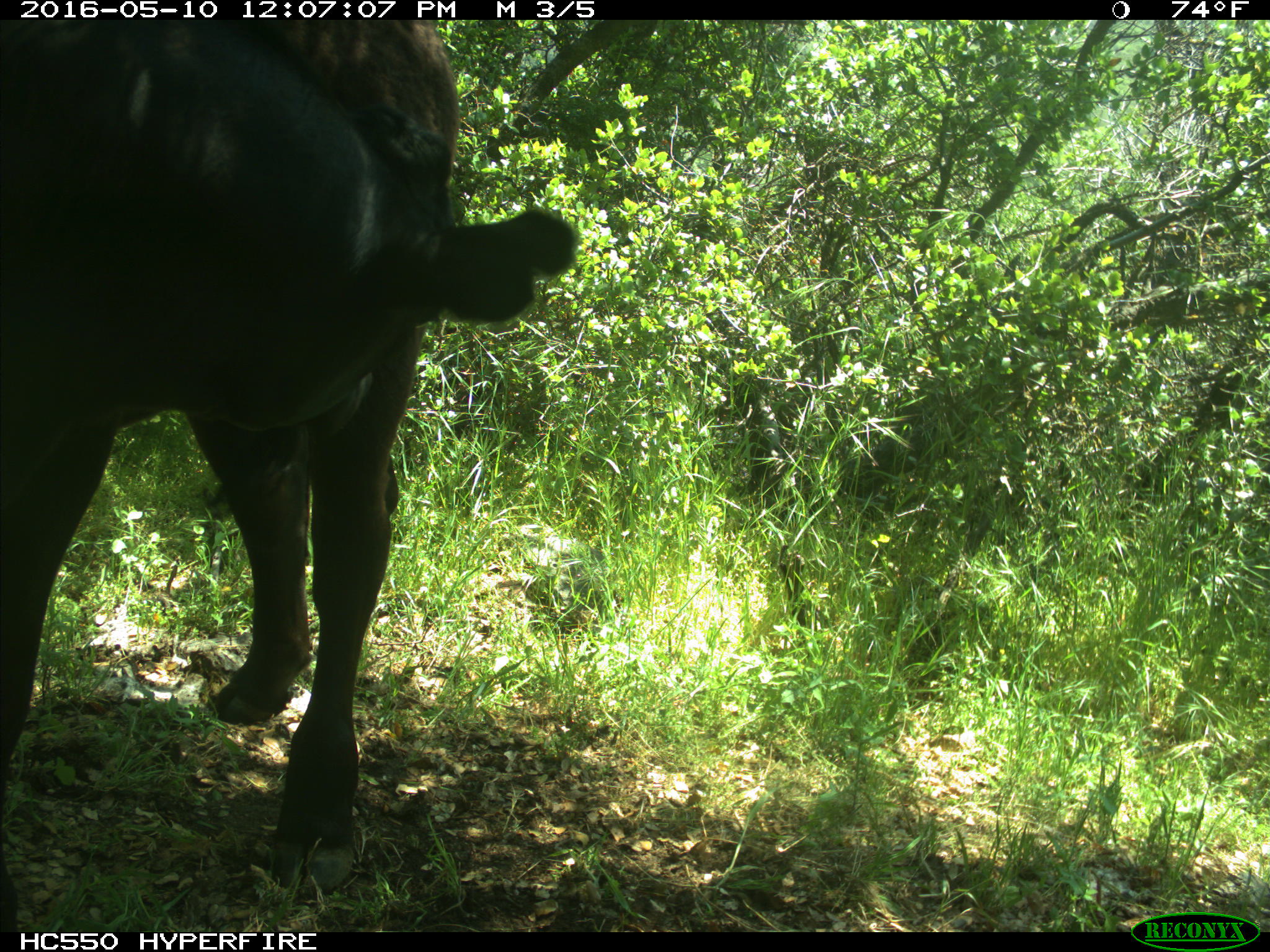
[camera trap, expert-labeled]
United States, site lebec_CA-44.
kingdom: Animalia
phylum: Chordata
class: Mammalia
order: Artiodactyla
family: Bovidae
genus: Bos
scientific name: Bos taurus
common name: domestic cow